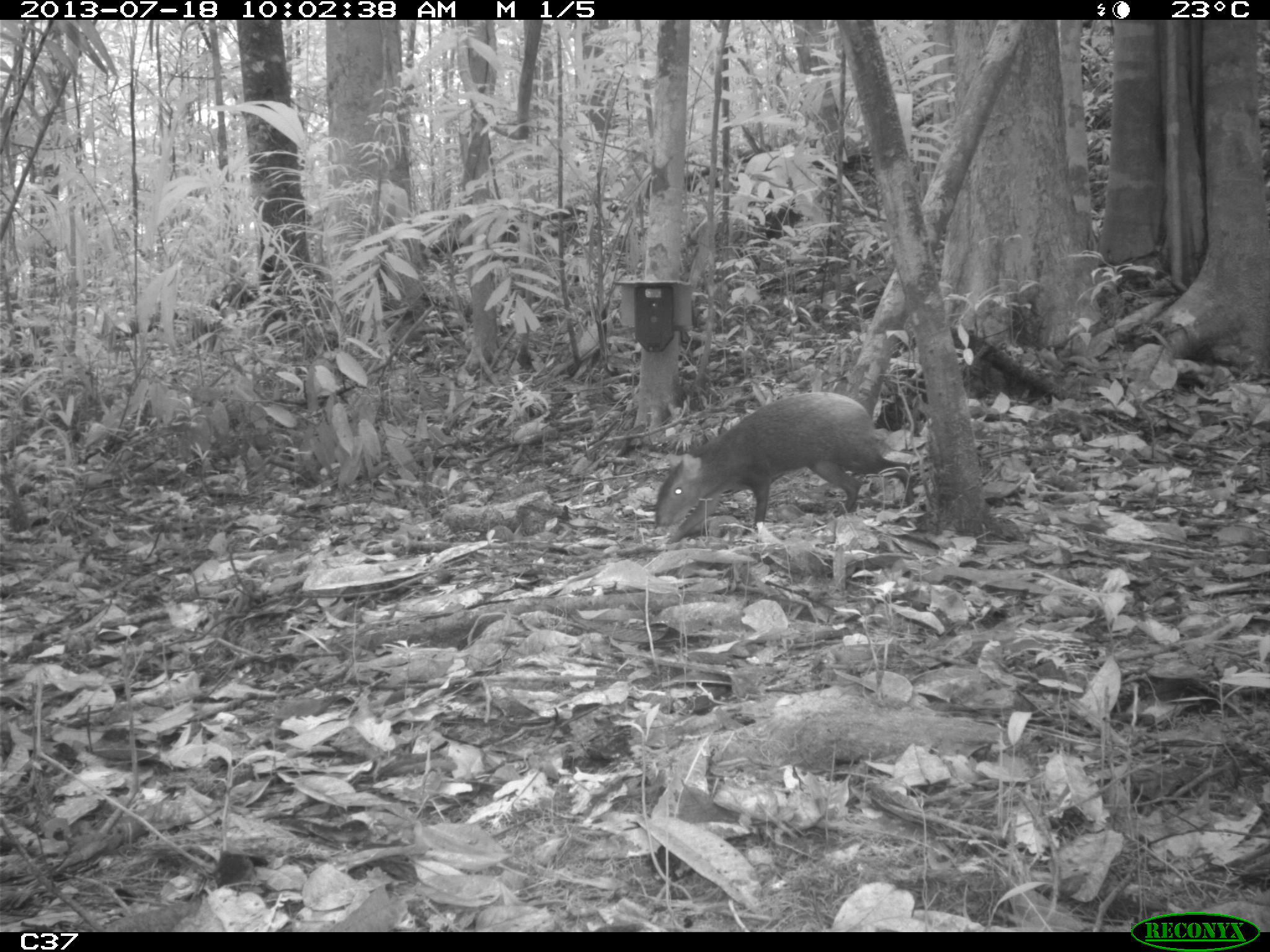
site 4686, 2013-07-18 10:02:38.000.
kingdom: Animalia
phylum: Chordata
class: Mammalia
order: Rodentia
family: Dasyproctidae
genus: Dasyprocta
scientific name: Dasyprocta leporina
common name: red-rumped agouti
Dasyprocta leporina (red-rumped agouti), count 2, age adult, sex male.